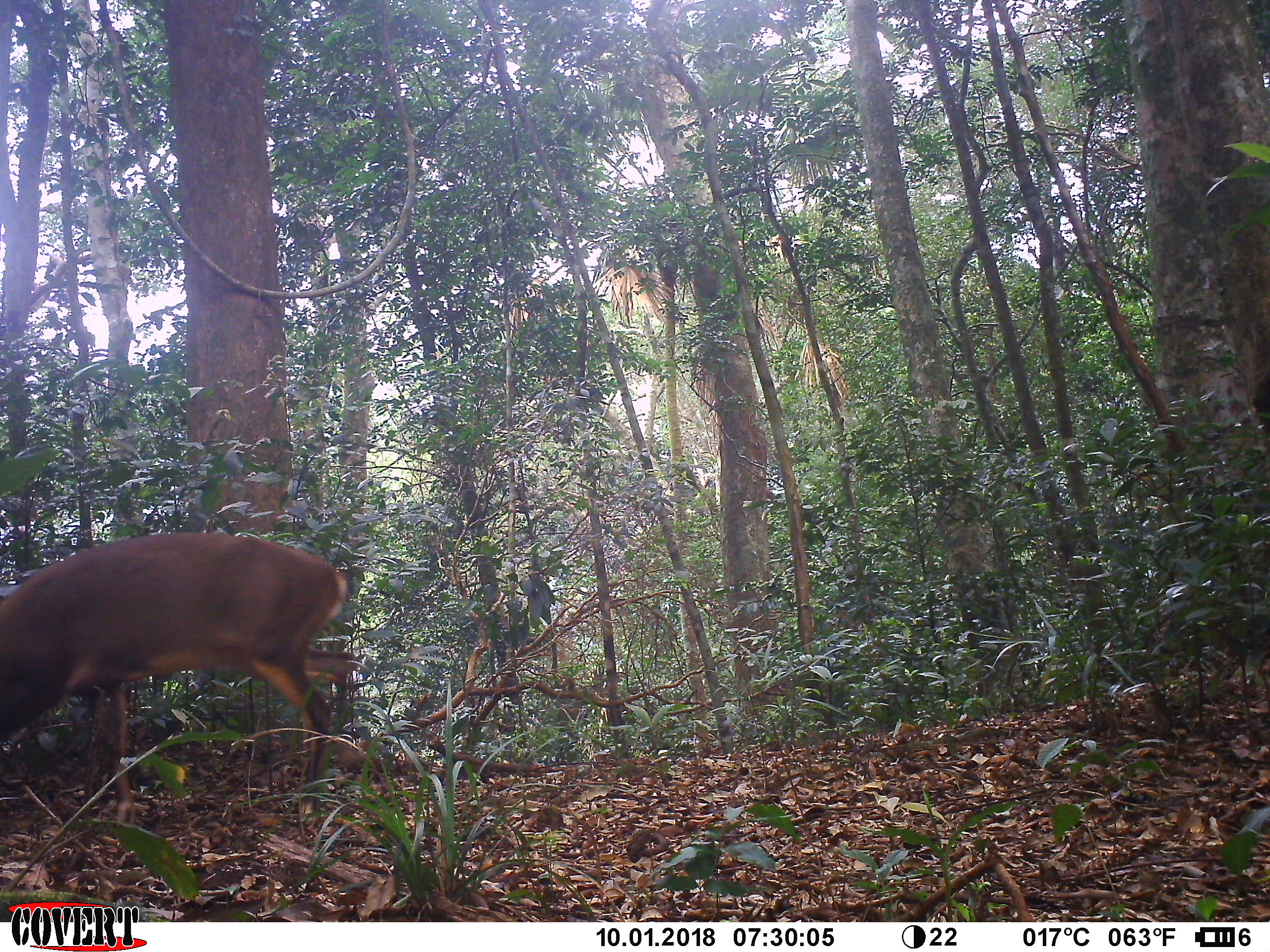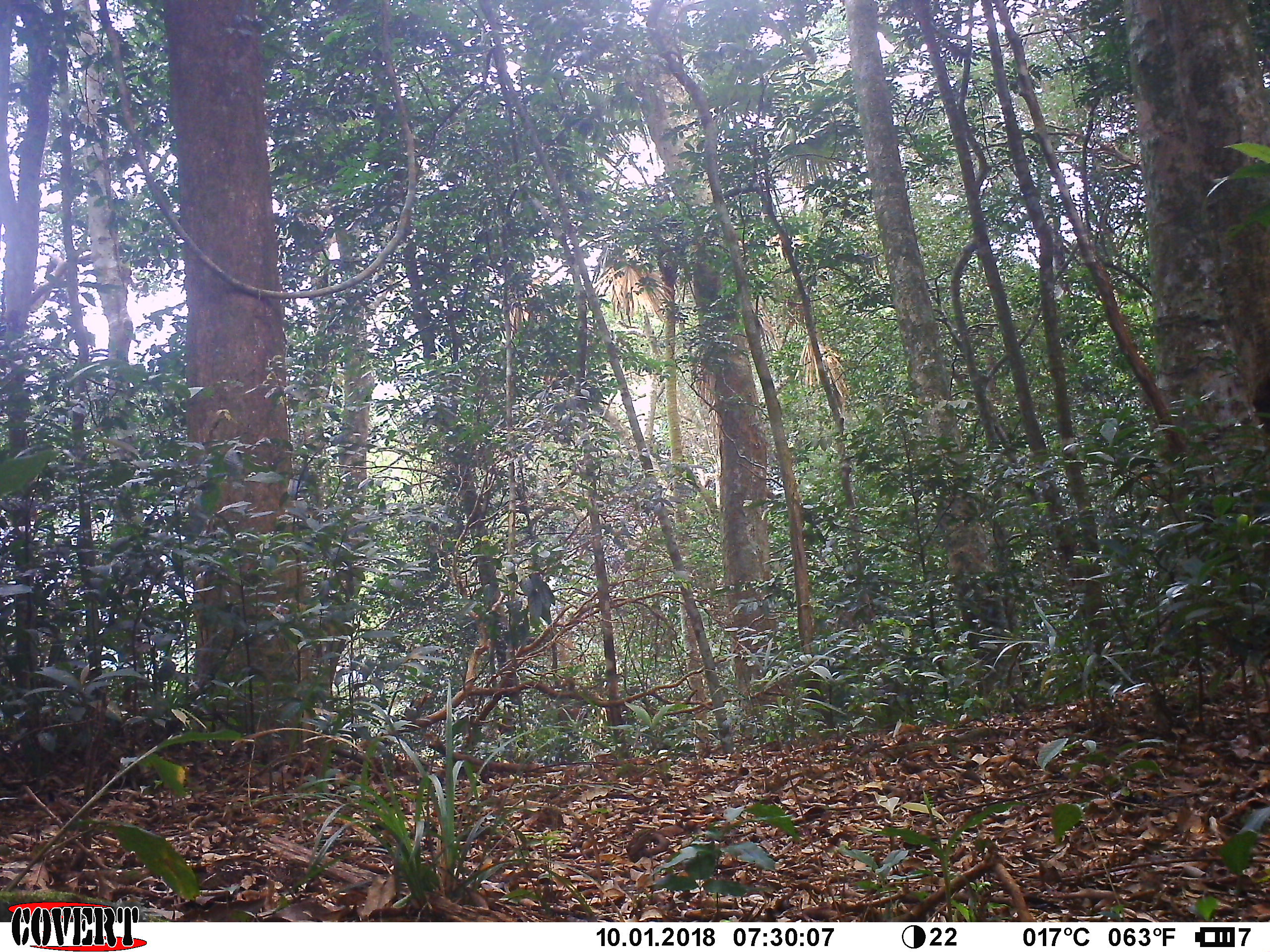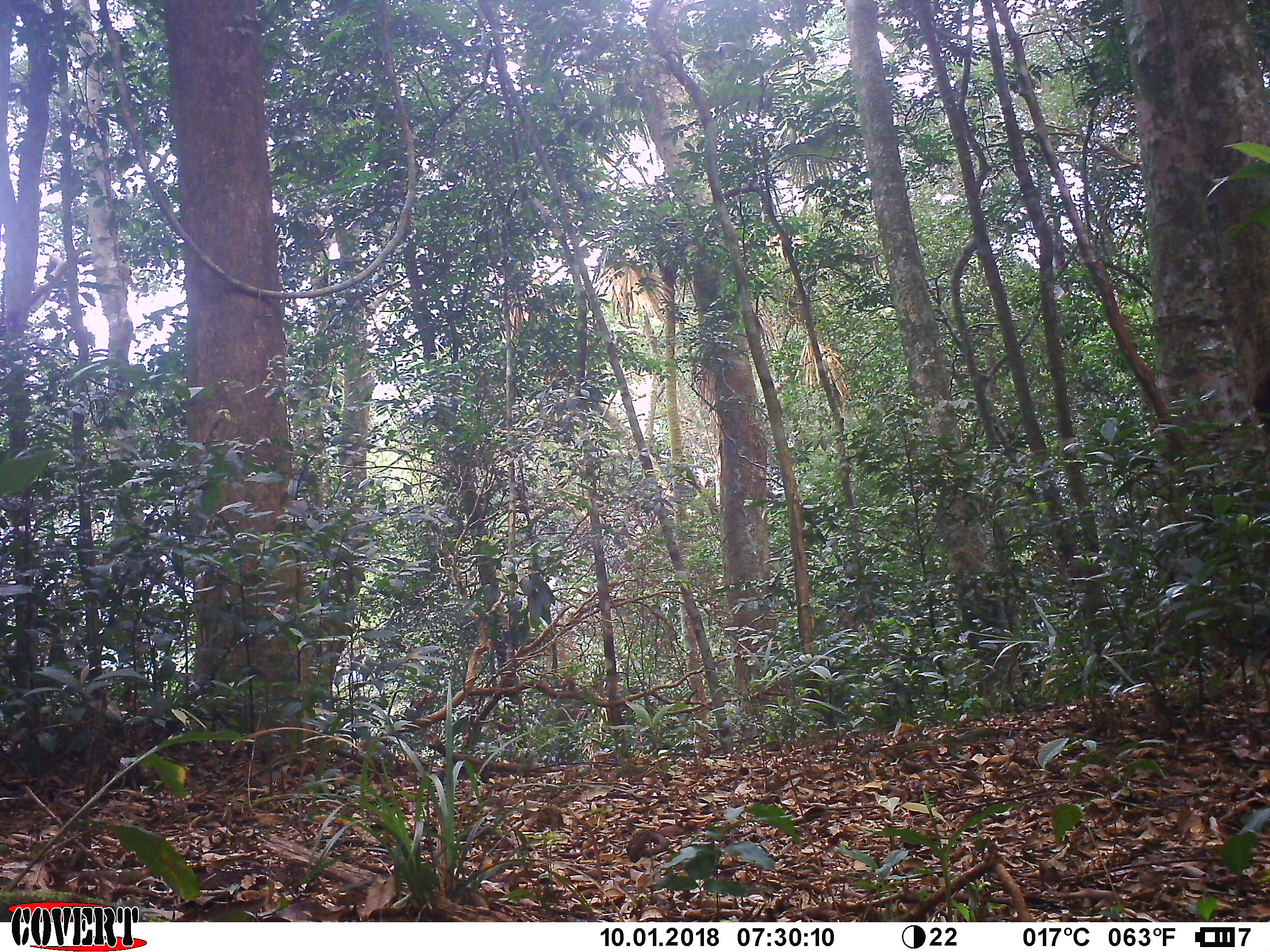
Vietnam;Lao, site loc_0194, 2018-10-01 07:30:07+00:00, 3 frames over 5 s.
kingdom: Animalia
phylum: Chordata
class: Mammalia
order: Artiodactyla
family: Cervidae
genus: Muntiacus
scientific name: Muntiacus vuquangensis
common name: large-antlered muntjac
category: large antlered muntjac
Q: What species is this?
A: Large antlered muntjac (large-antlered muntjac) (Muntiacus vuquangensis).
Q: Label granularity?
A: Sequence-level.